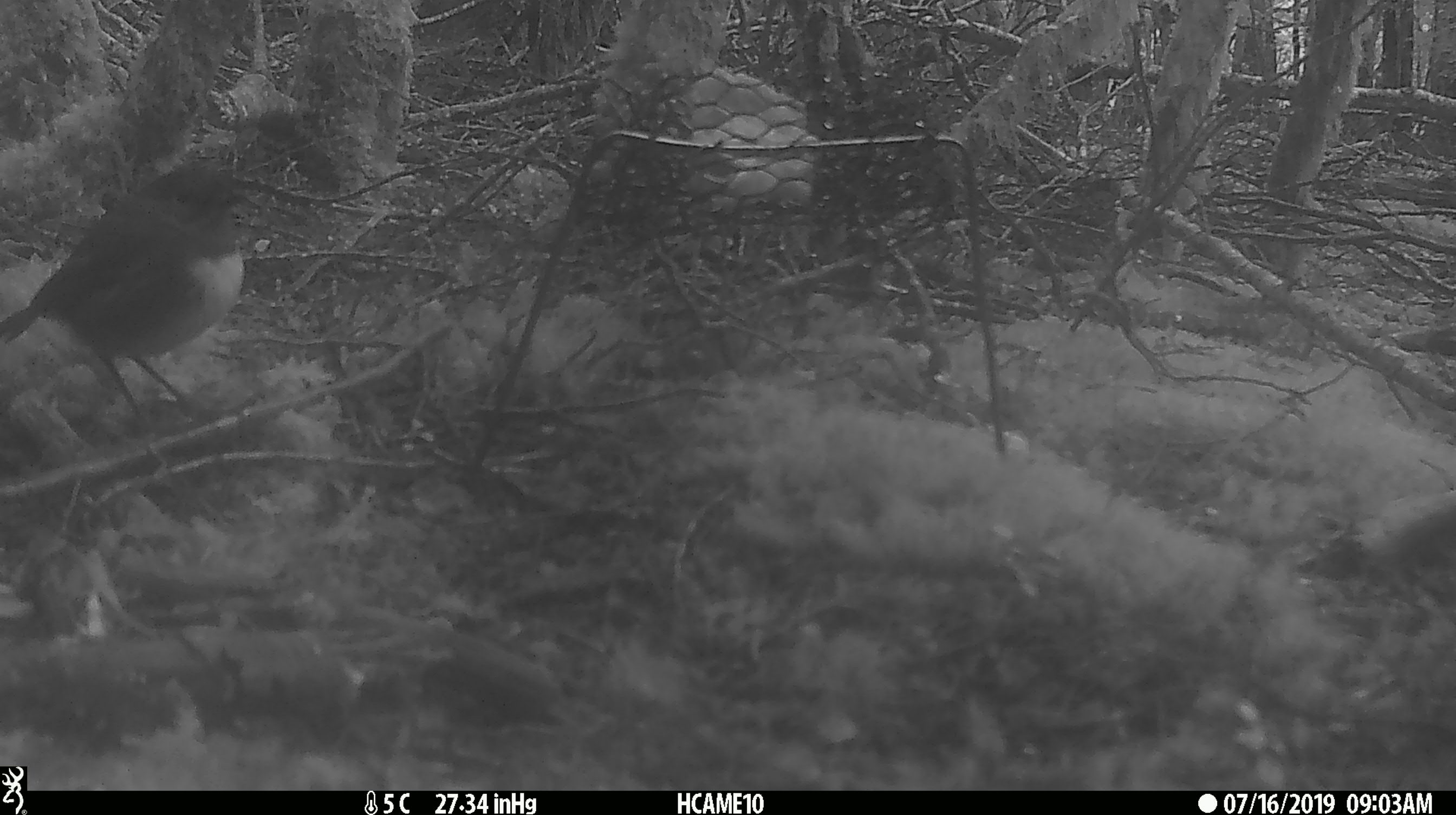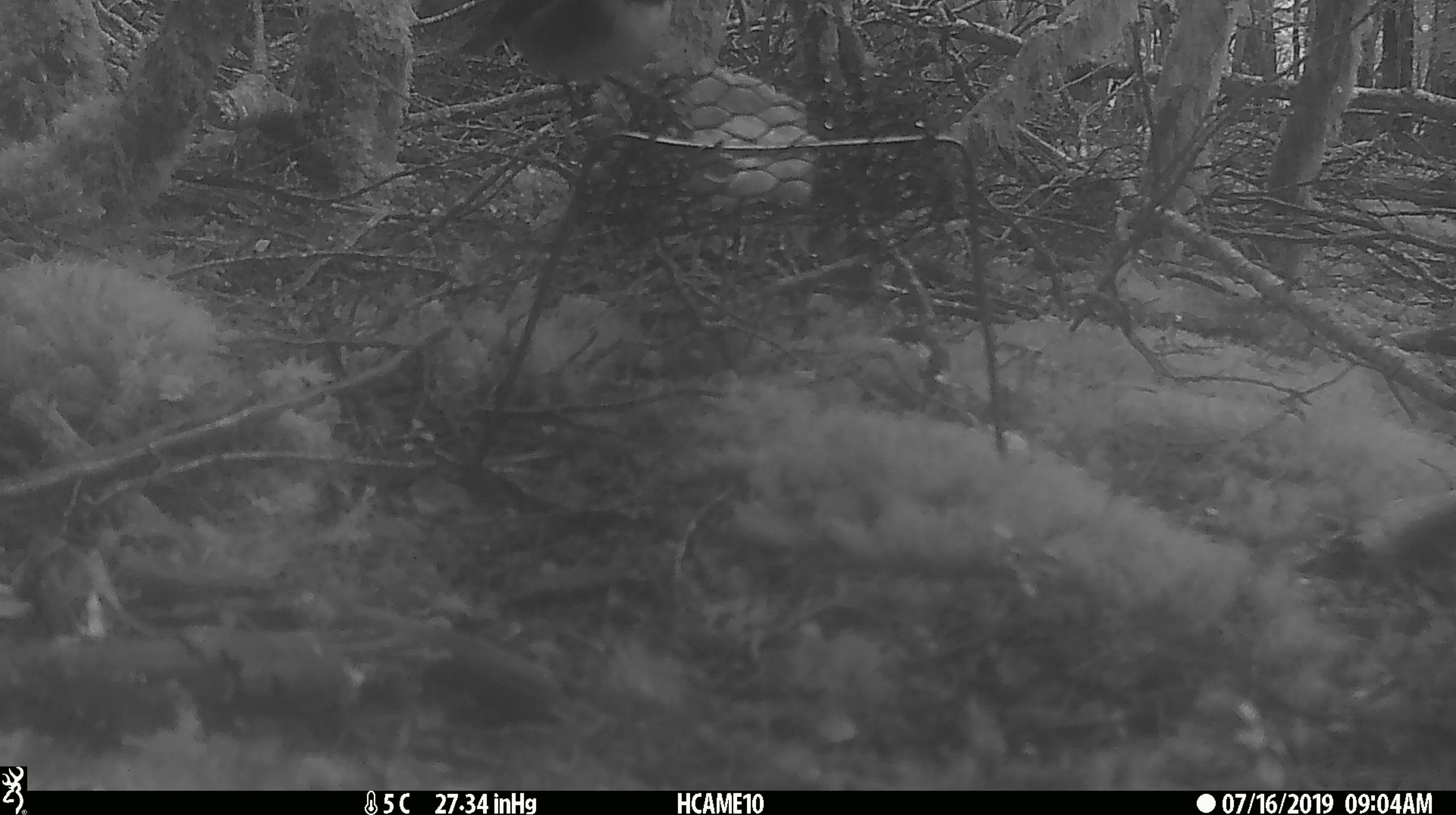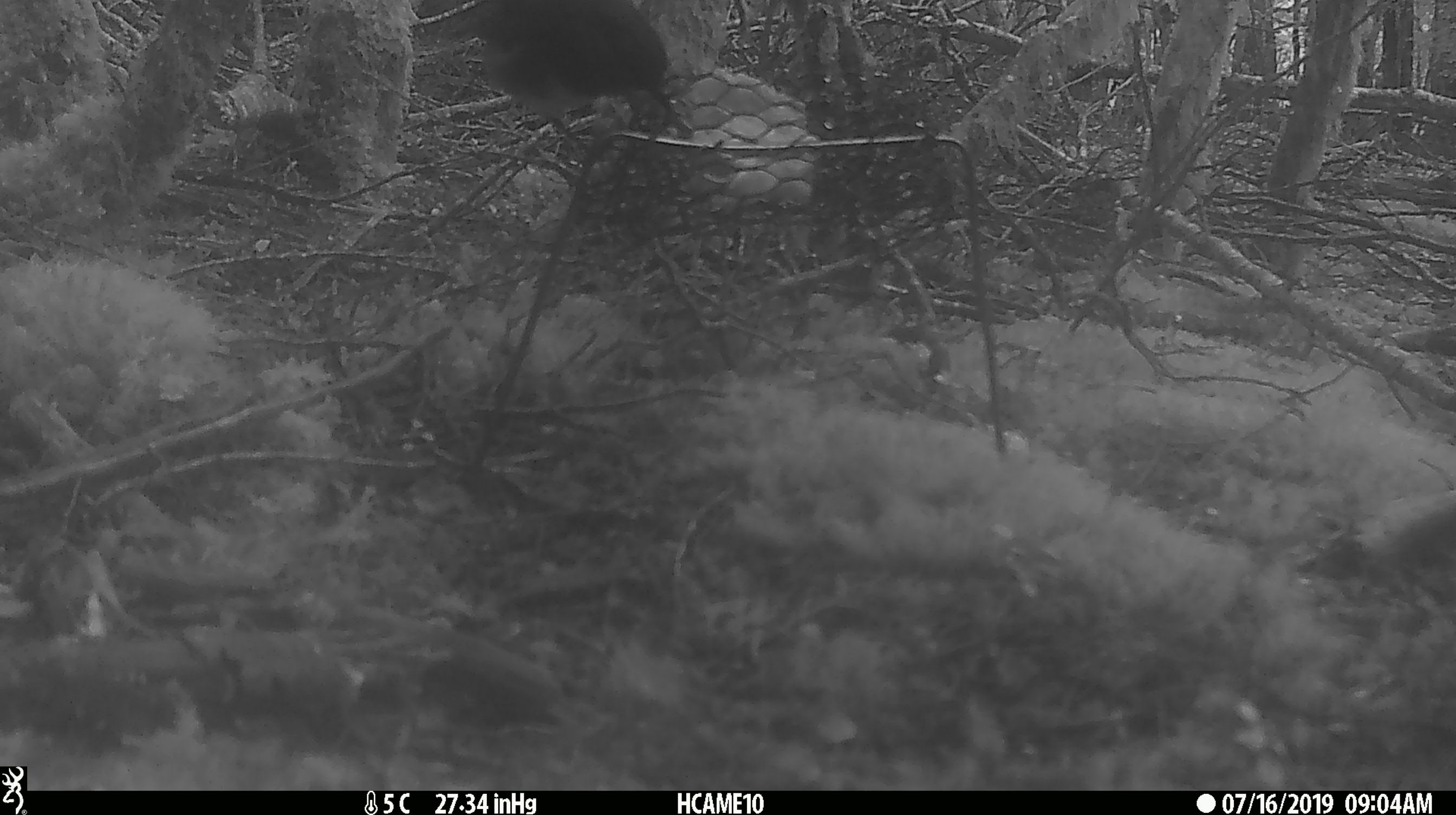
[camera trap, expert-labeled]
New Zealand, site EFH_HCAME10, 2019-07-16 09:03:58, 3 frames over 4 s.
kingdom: Animalia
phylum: Chordata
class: Aves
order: Passeriformes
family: Petroicidae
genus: Petroica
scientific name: Petroica australis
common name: new zealand robin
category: robin